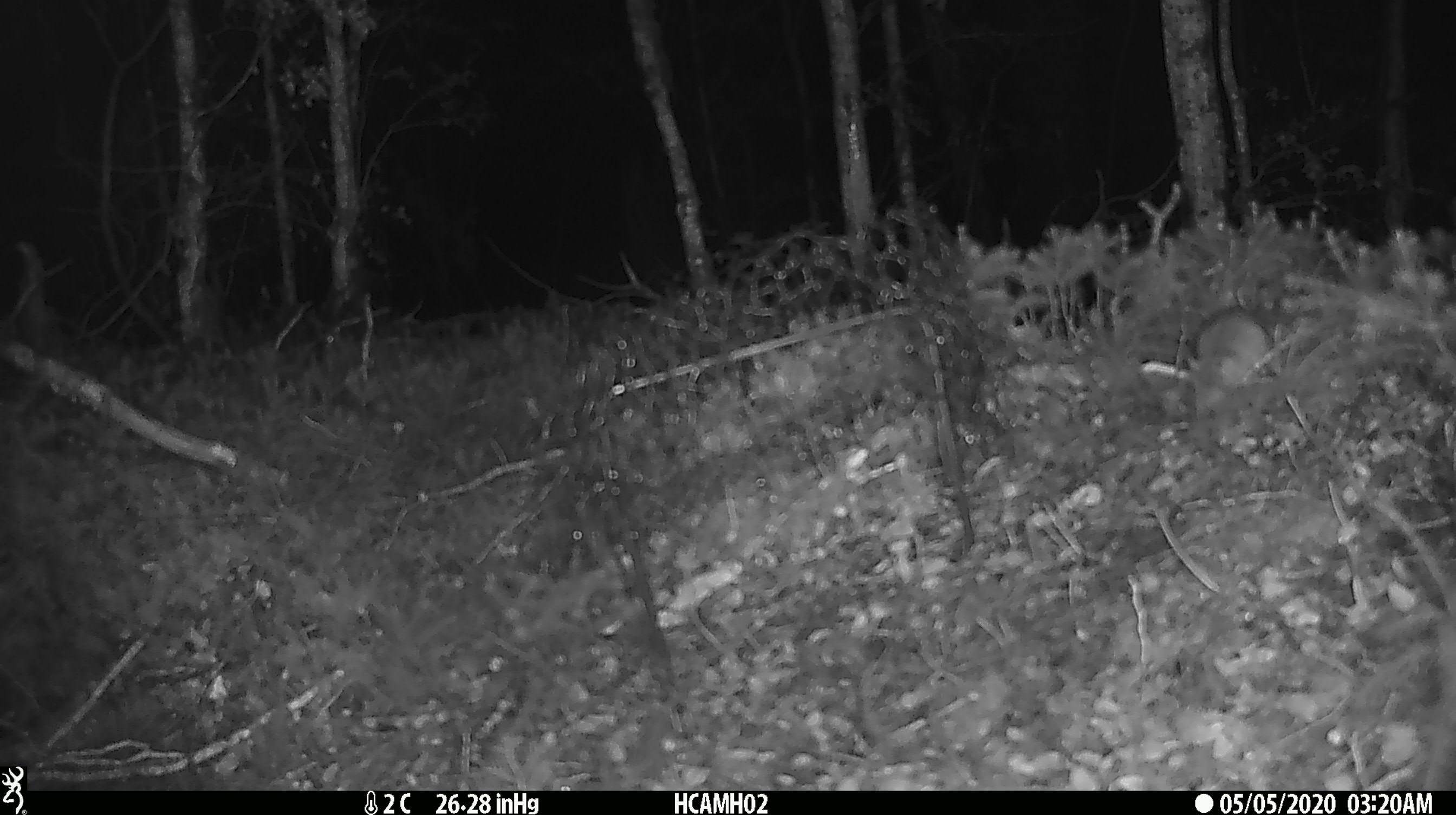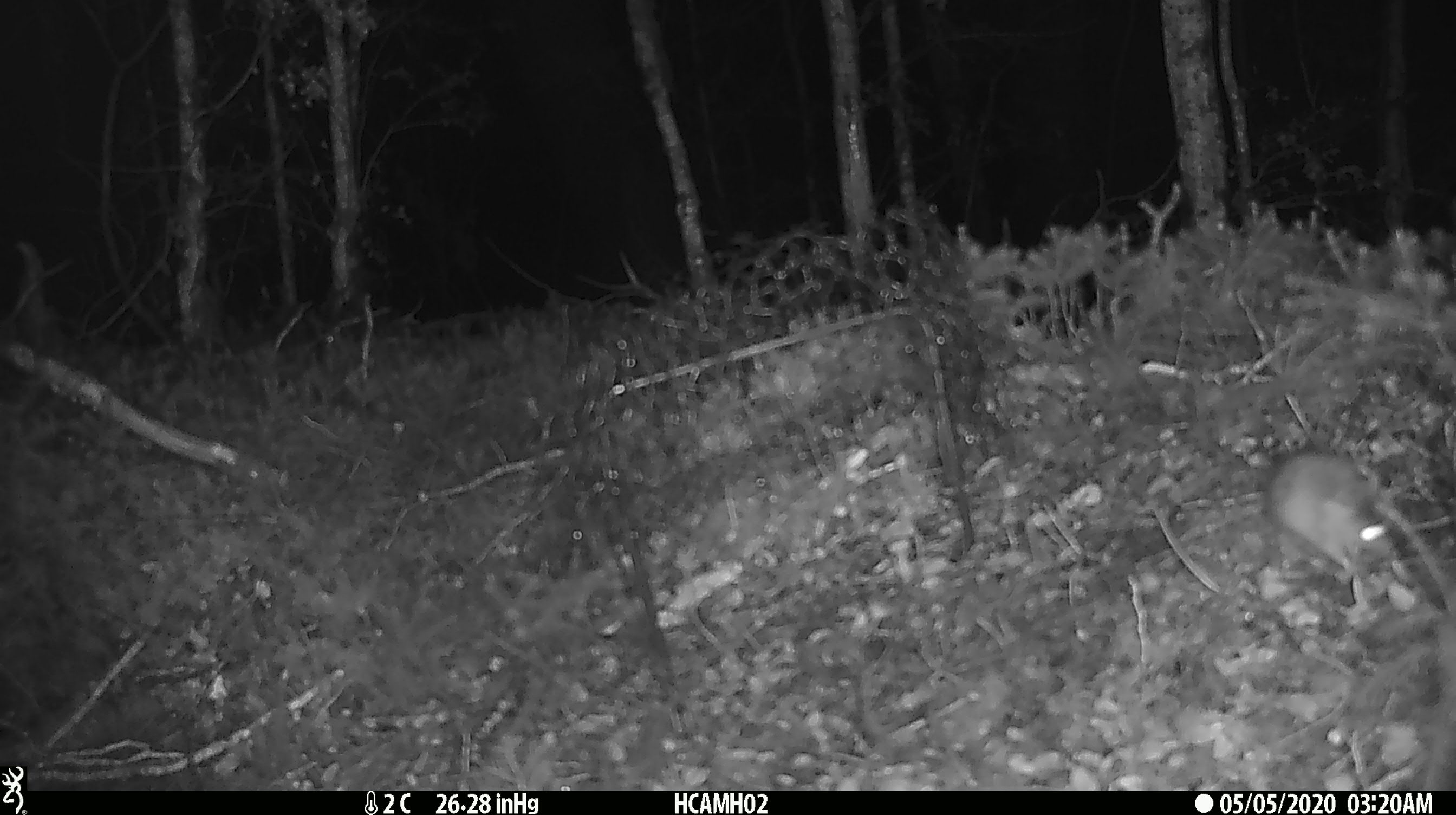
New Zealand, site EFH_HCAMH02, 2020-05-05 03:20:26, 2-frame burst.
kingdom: Animalia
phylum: Chordata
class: Mammalia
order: Rodentia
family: Muridae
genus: Mus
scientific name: Mus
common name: mouse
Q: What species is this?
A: Mouse (Mus).